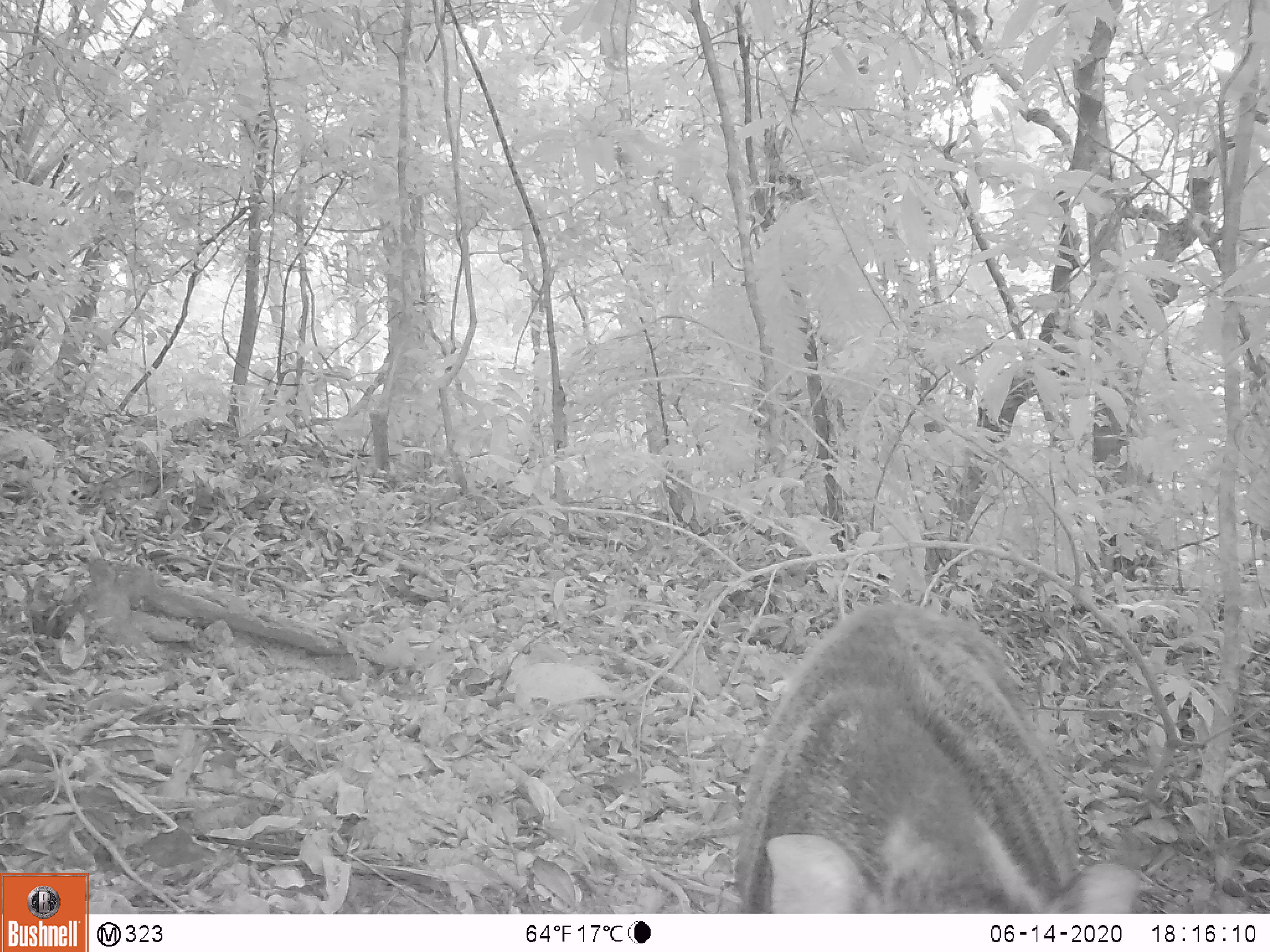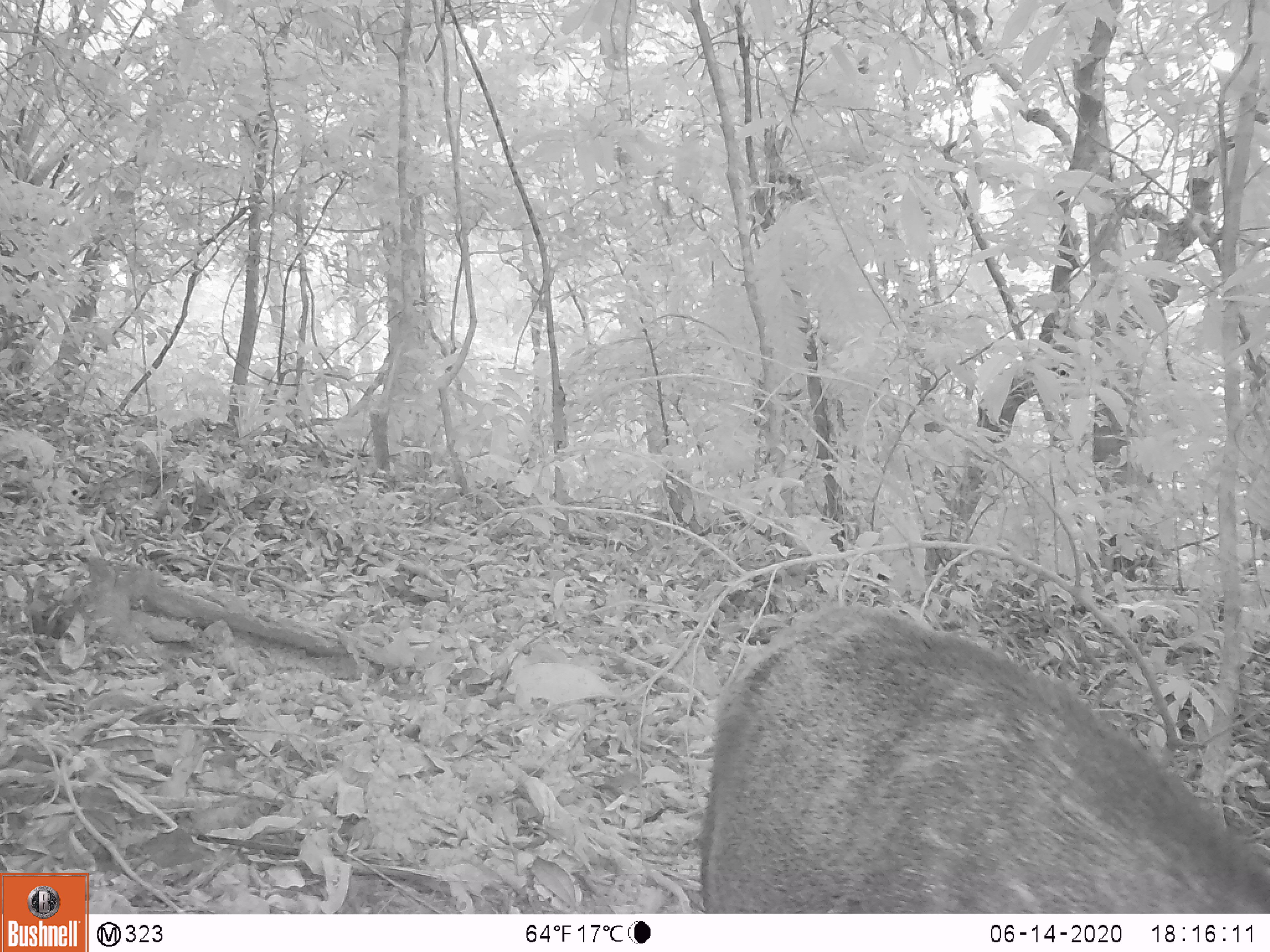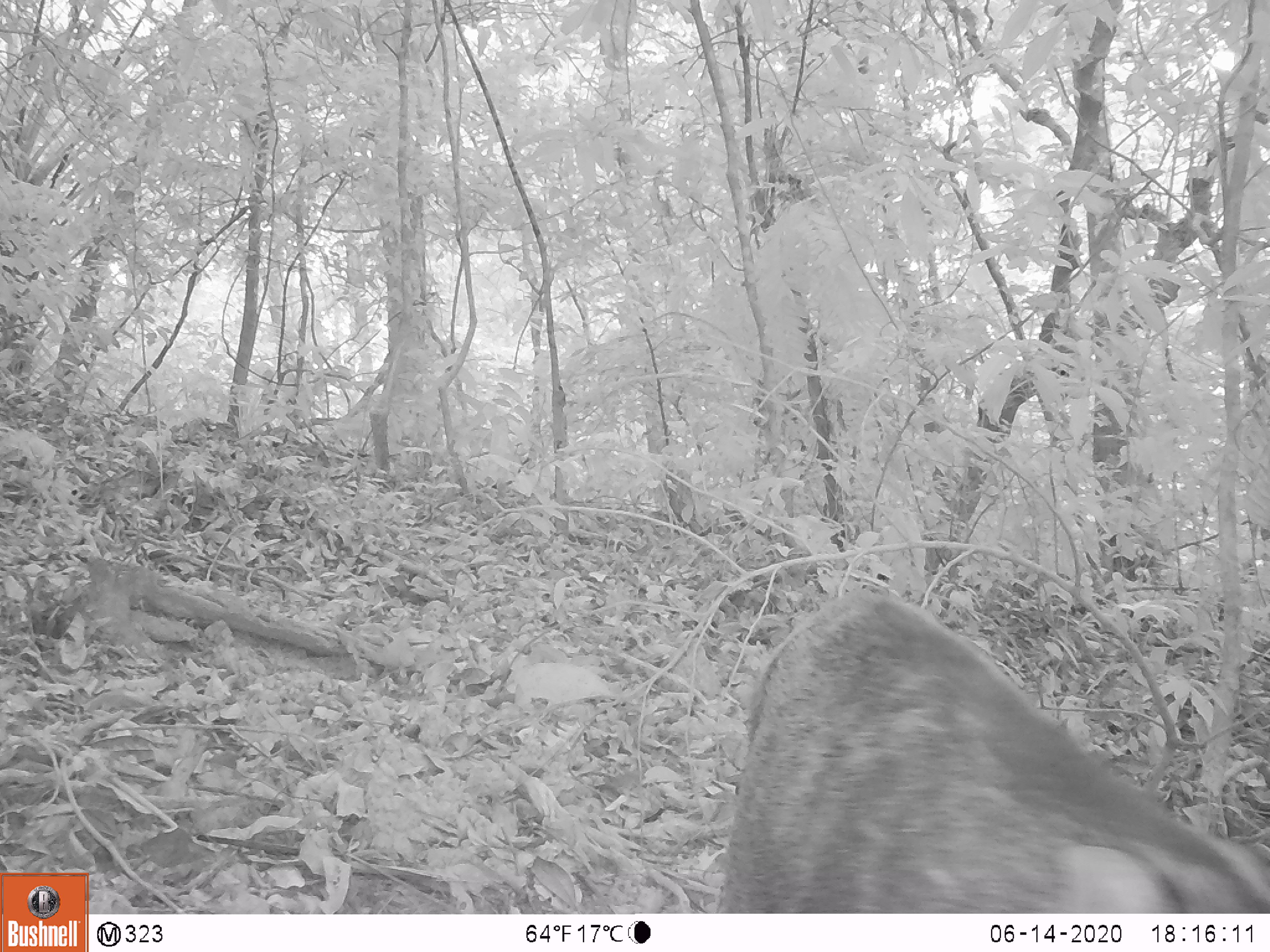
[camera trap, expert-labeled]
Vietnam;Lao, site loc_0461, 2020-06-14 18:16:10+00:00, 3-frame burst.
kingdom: Animalia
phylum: Chordata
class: Mammalia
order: Artiodactyla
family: Suidae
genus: Sus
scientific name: Sus scrofa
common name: eurasian wild pig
Eurasian wild pig (Sus scrofa). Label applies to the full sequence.